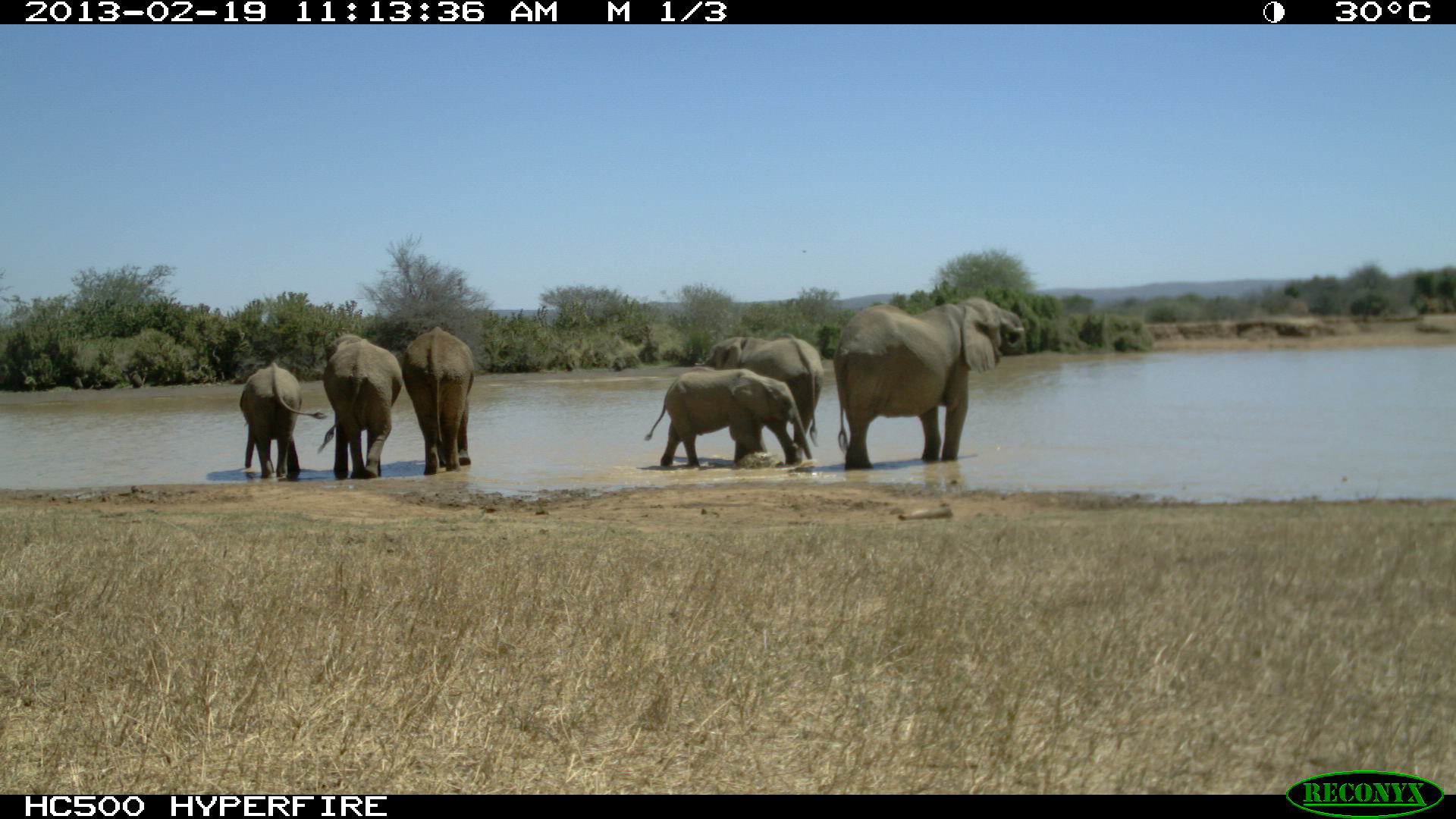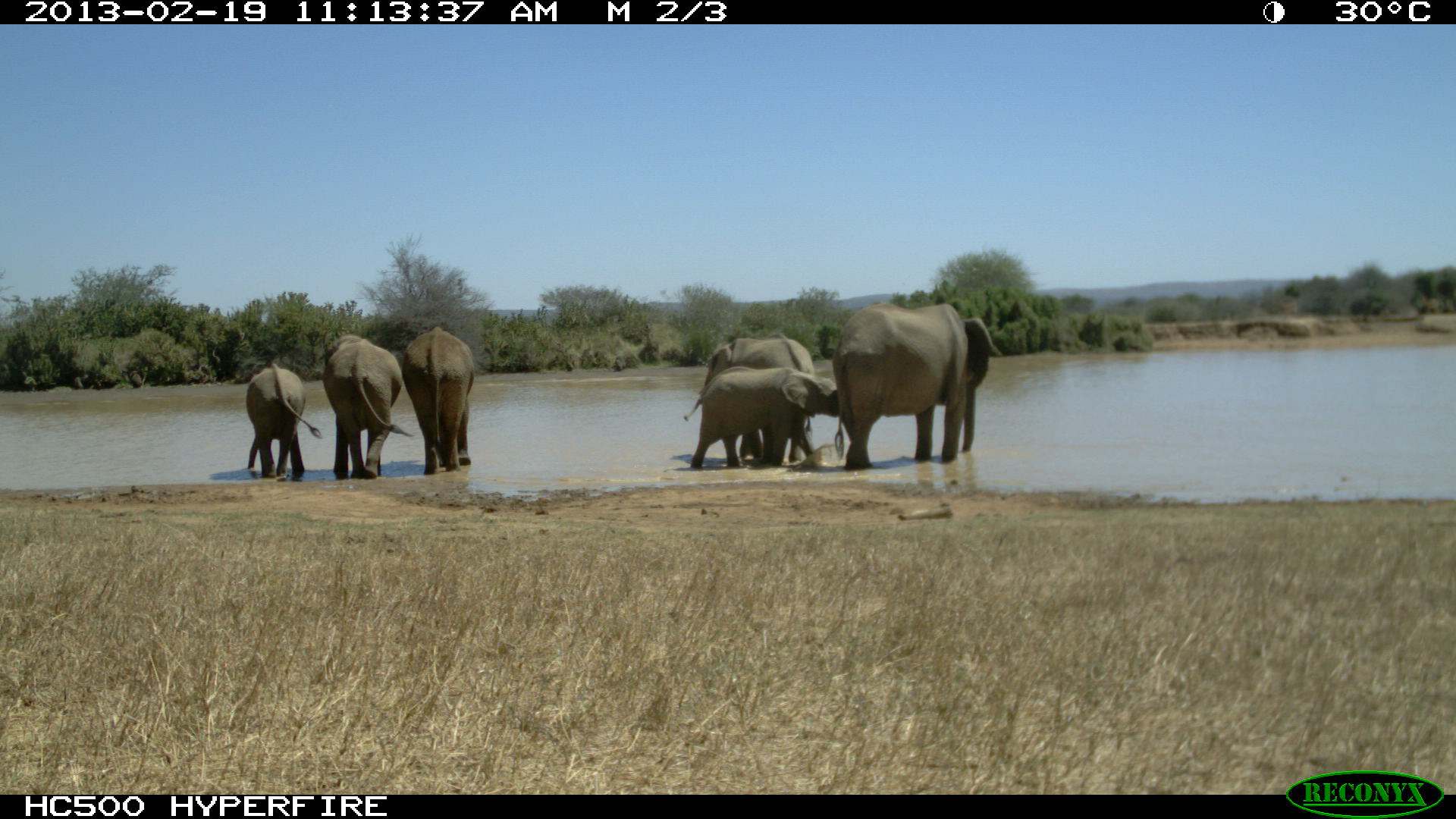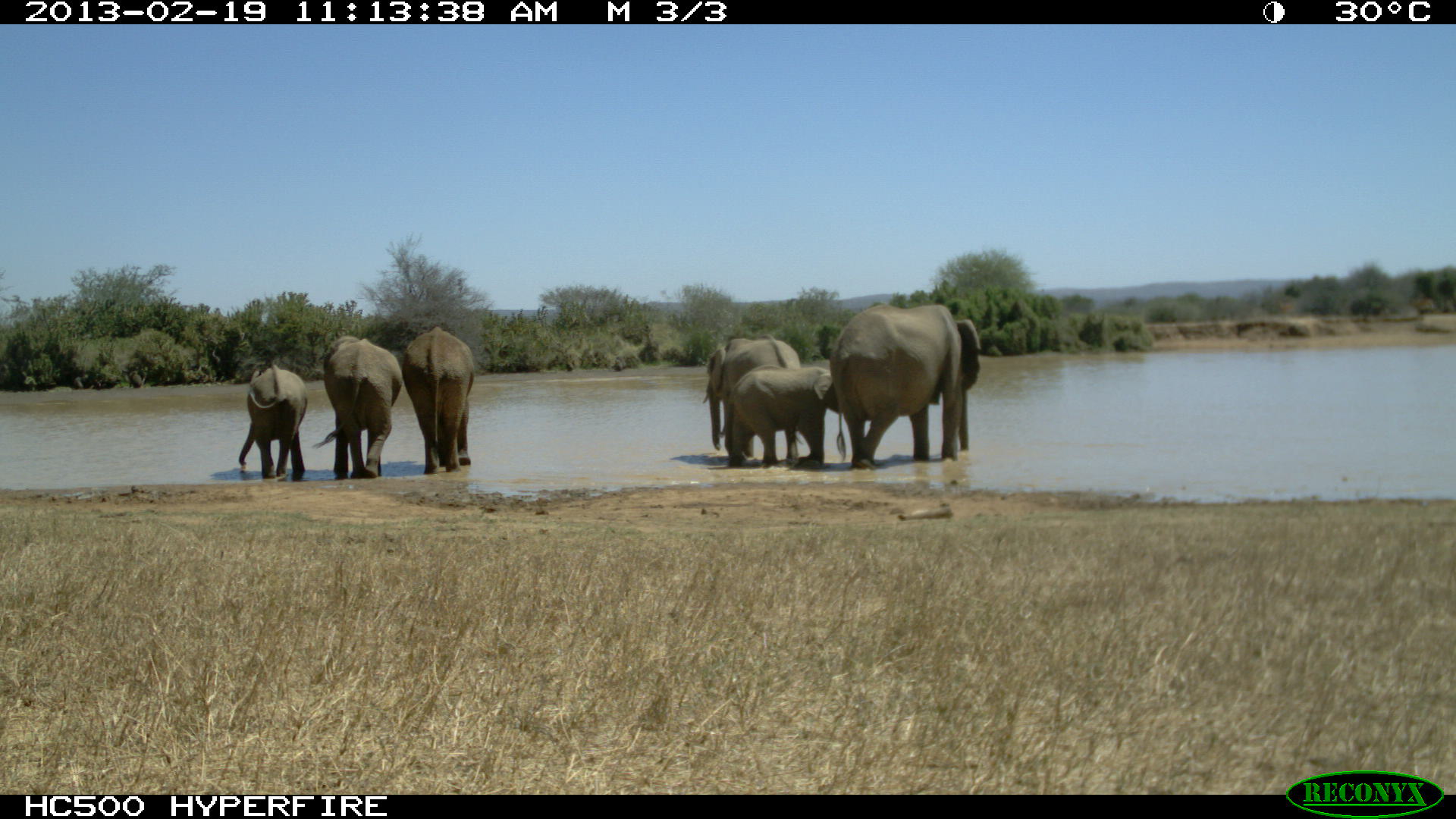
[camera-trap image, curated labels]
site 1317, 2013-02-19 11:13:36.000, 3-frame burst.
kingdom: Animalia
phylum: Chordata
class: Mammalia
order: Proboscidea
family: Elephantidae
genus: Loxodonta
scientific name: Loxodonta africana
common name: african bush elephant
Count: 6.